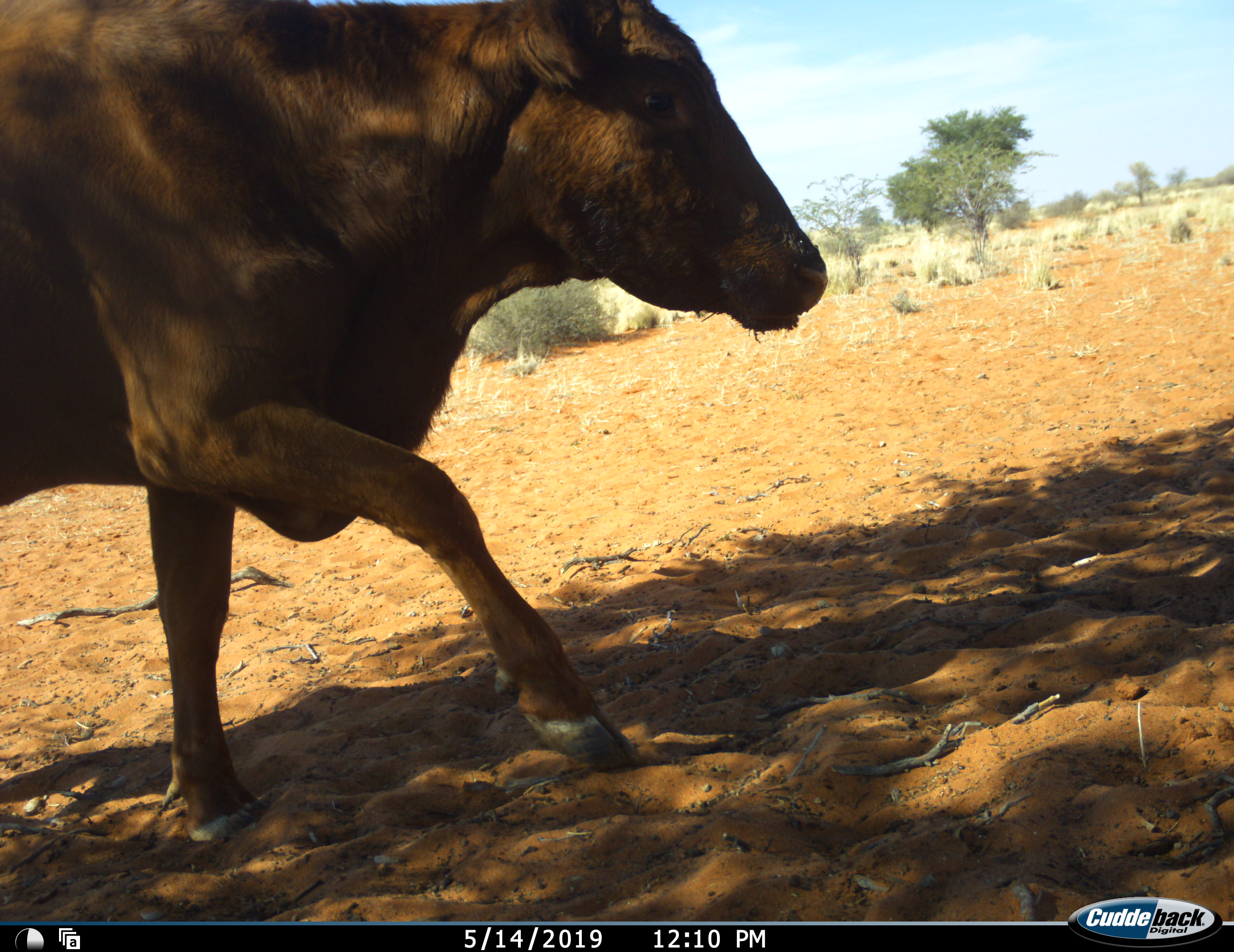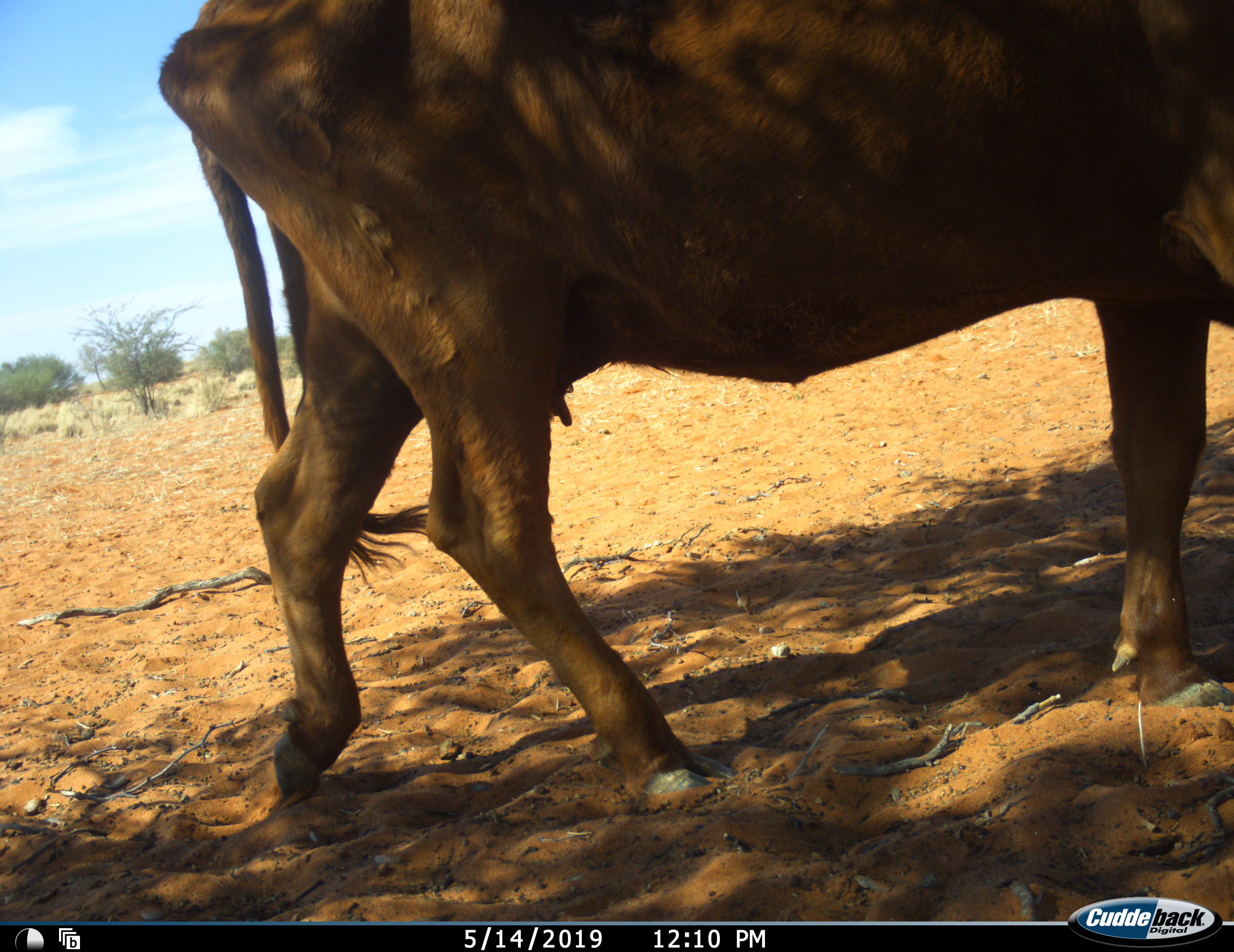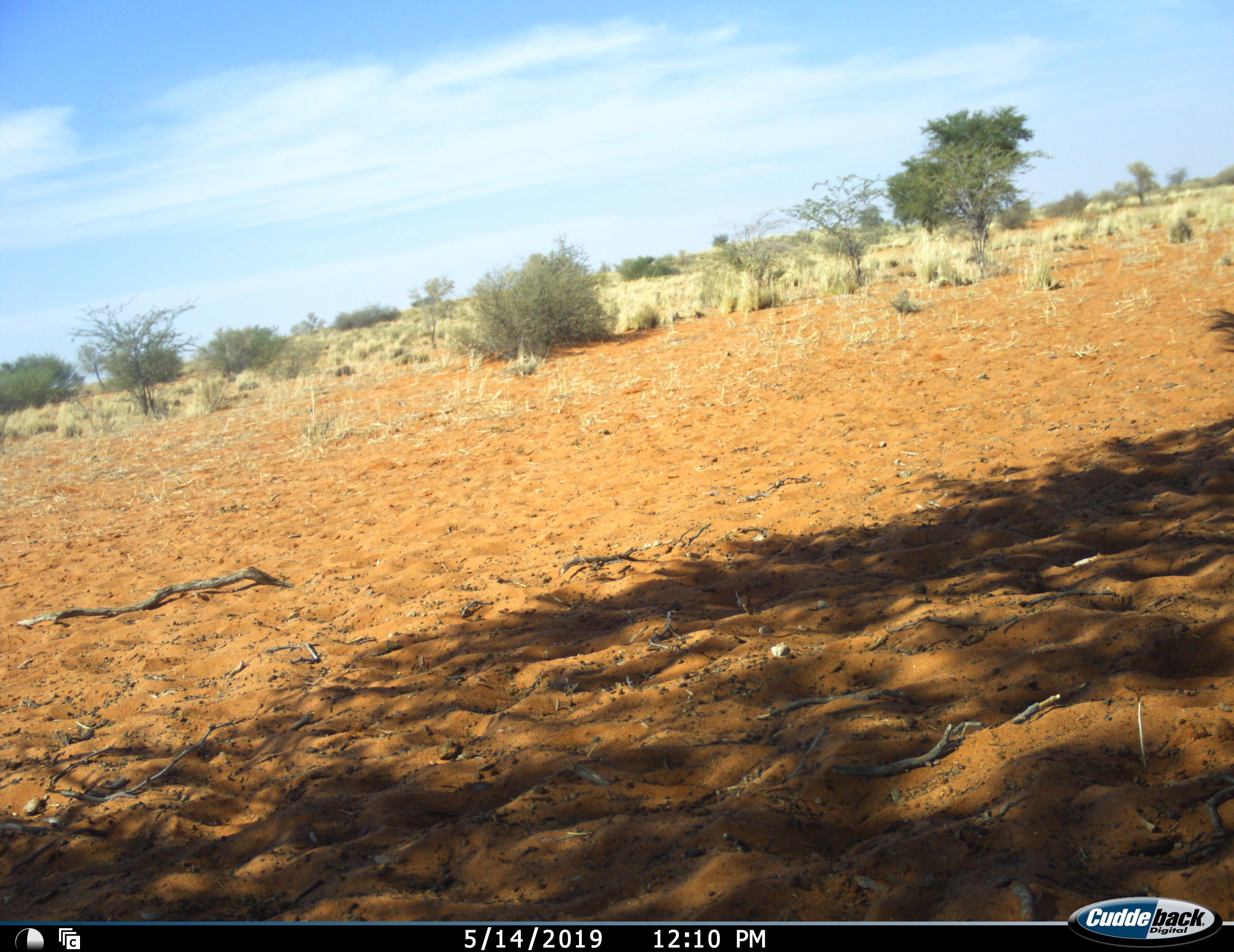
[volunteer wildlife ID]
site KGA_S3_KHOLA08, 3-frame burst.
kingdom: Animalia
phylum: Chordata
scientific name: Vertebrata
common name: domestic animal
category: domesticanimal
Domesticanimal (domestic animal) (Vertebrata), count 1. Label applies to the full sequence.